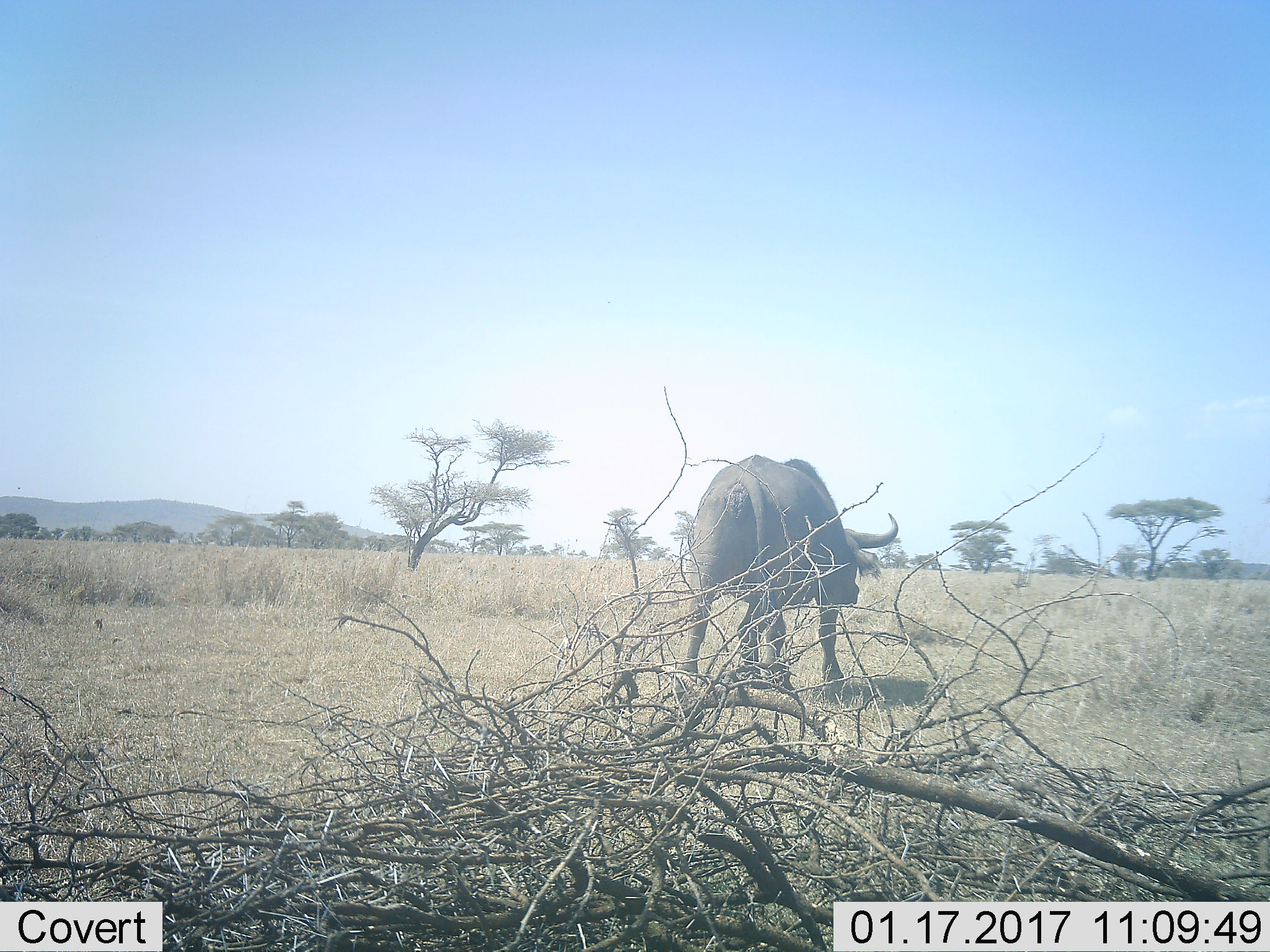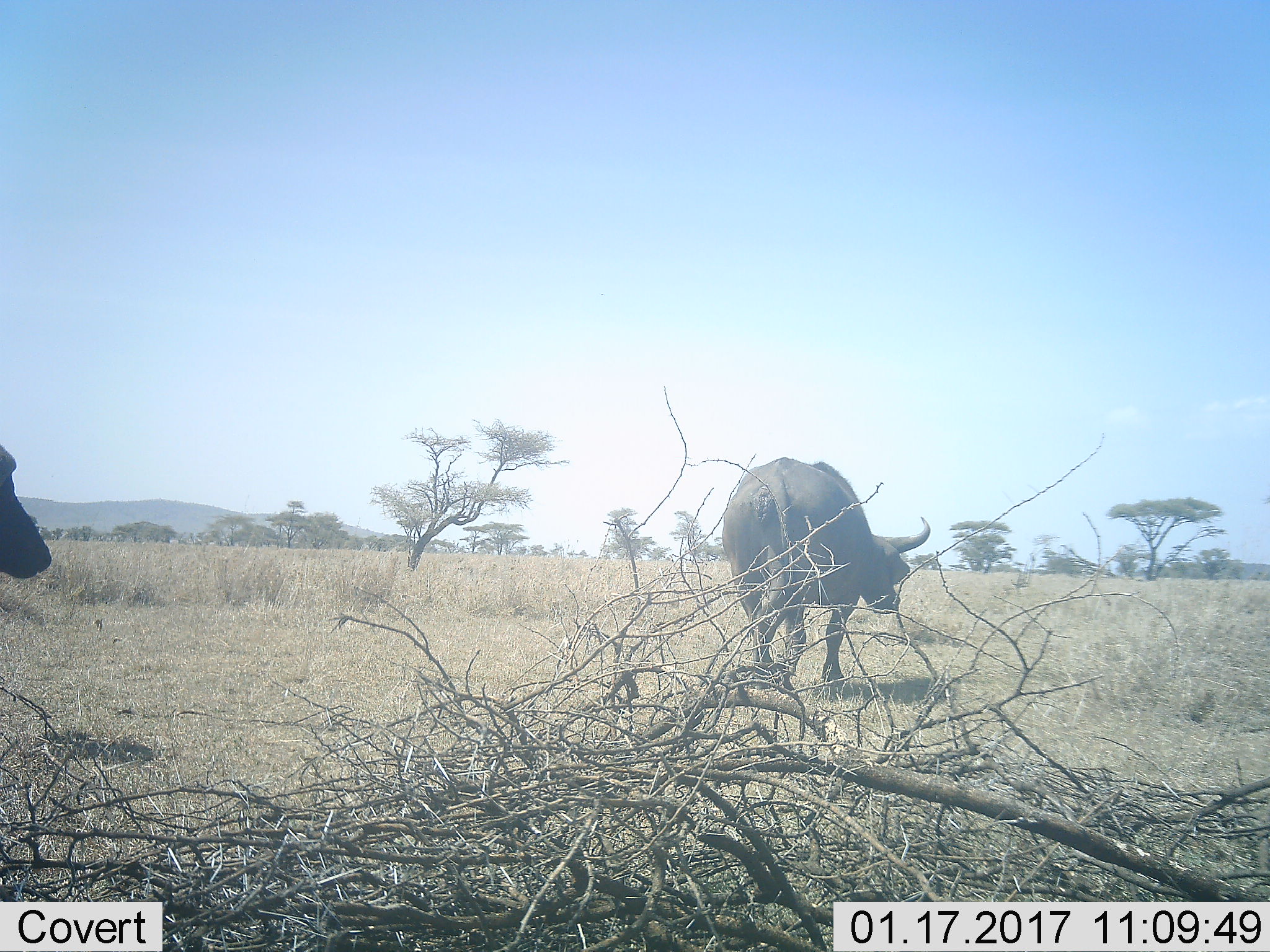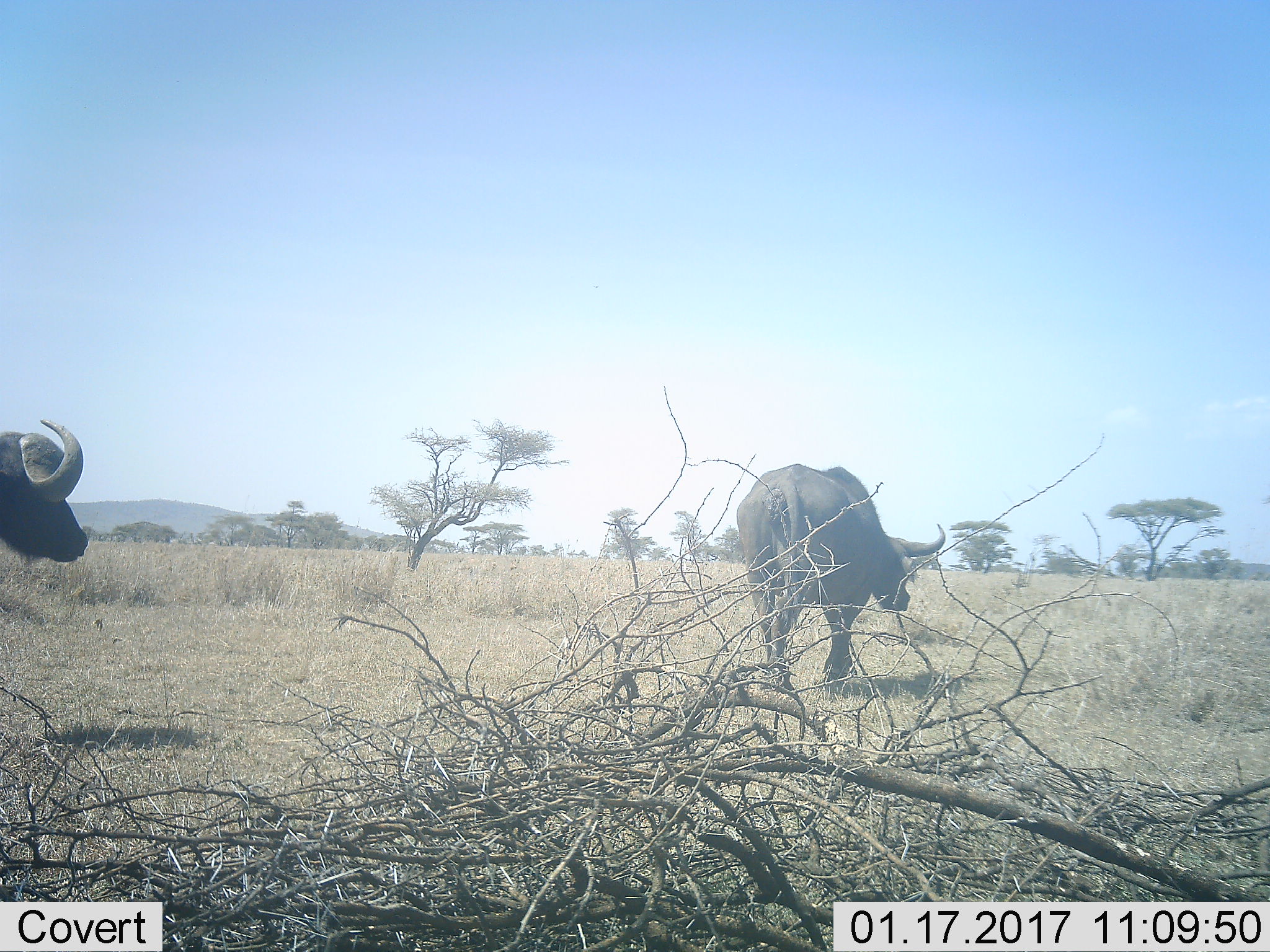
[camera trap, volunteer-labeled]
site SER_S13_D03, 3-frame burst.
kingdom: Animalia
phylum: Chordata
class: Mammalia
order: Artiodactyla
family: Bovidae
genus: Syncerus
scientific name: Syncerus caffer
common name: african buffalo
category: buffalo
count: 2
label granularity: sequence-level